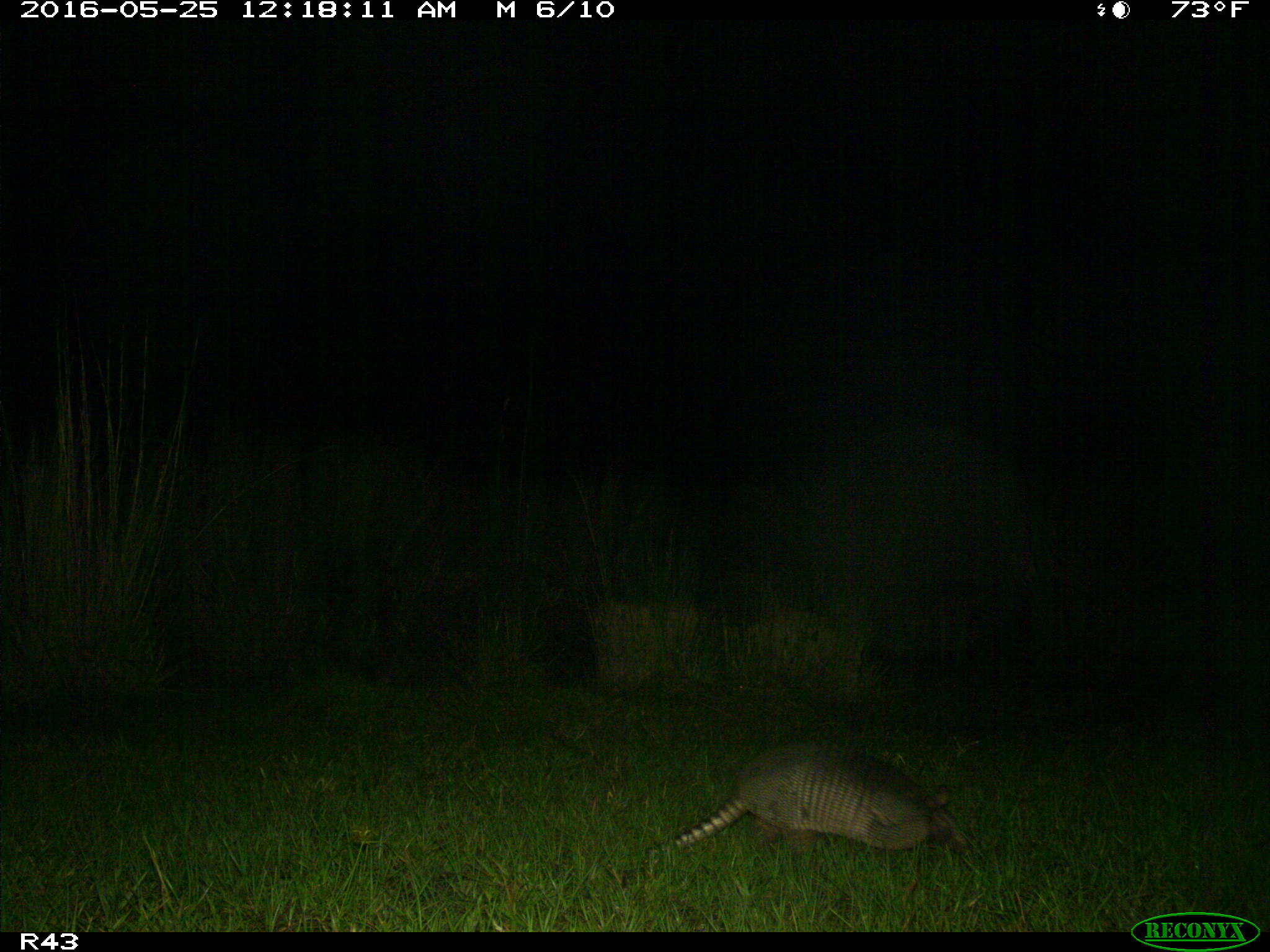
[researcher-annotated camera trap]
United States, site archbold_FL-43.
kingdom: Animalia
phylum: Chordata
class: Mammalia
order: Cingulata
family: Dasypodidae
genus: Dasypus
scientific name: Dasypus novemcinctus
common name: nine-banded armadillo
Dasypus novemcinctus (nine-banded armadillo).